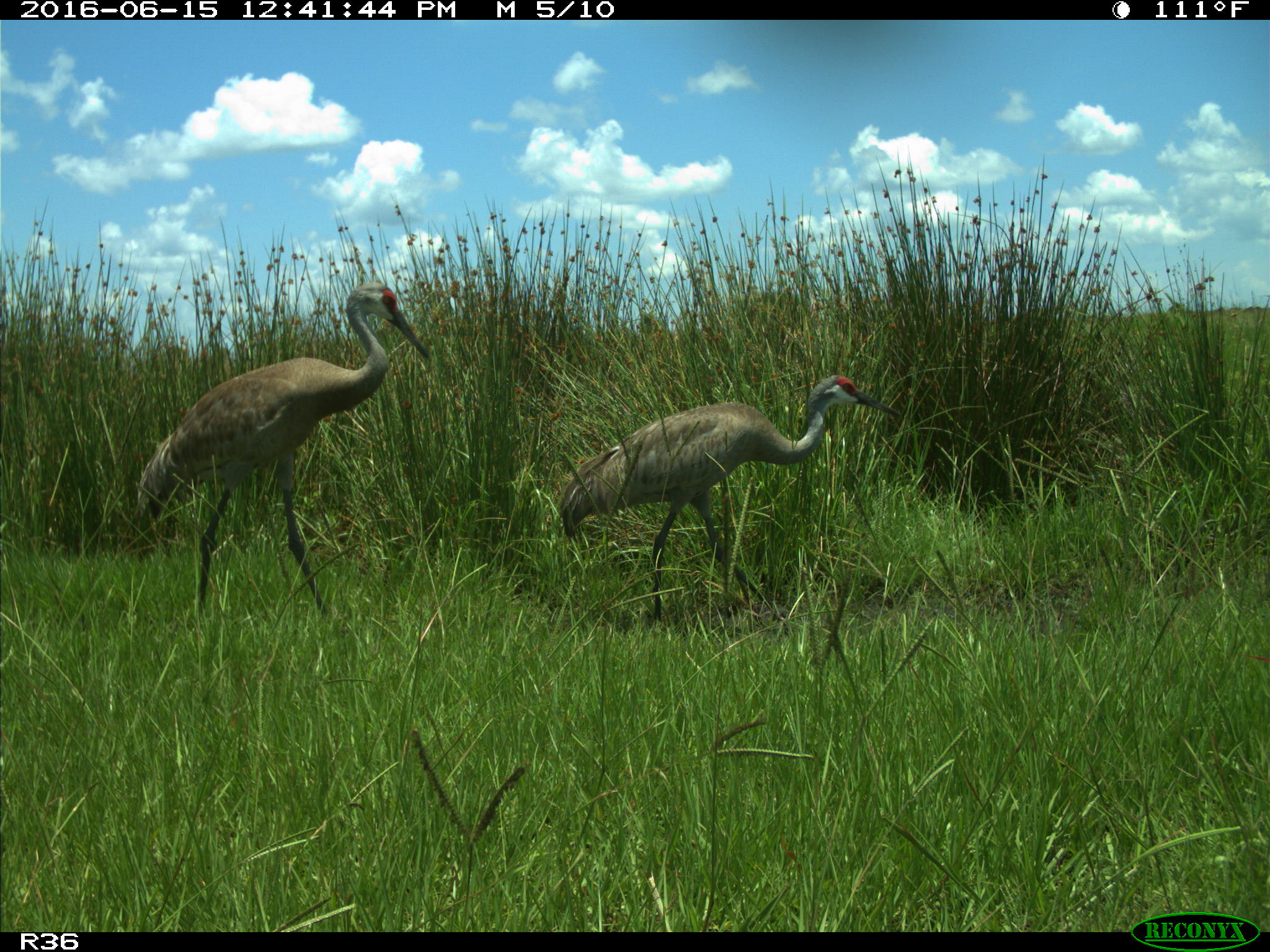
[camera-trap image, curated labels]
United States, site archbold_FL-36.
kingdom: Animalia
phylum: Chordata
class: Aves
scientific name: Aves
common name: birds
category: unidentified bird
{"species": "unidentified bird (birds) (Aves)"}